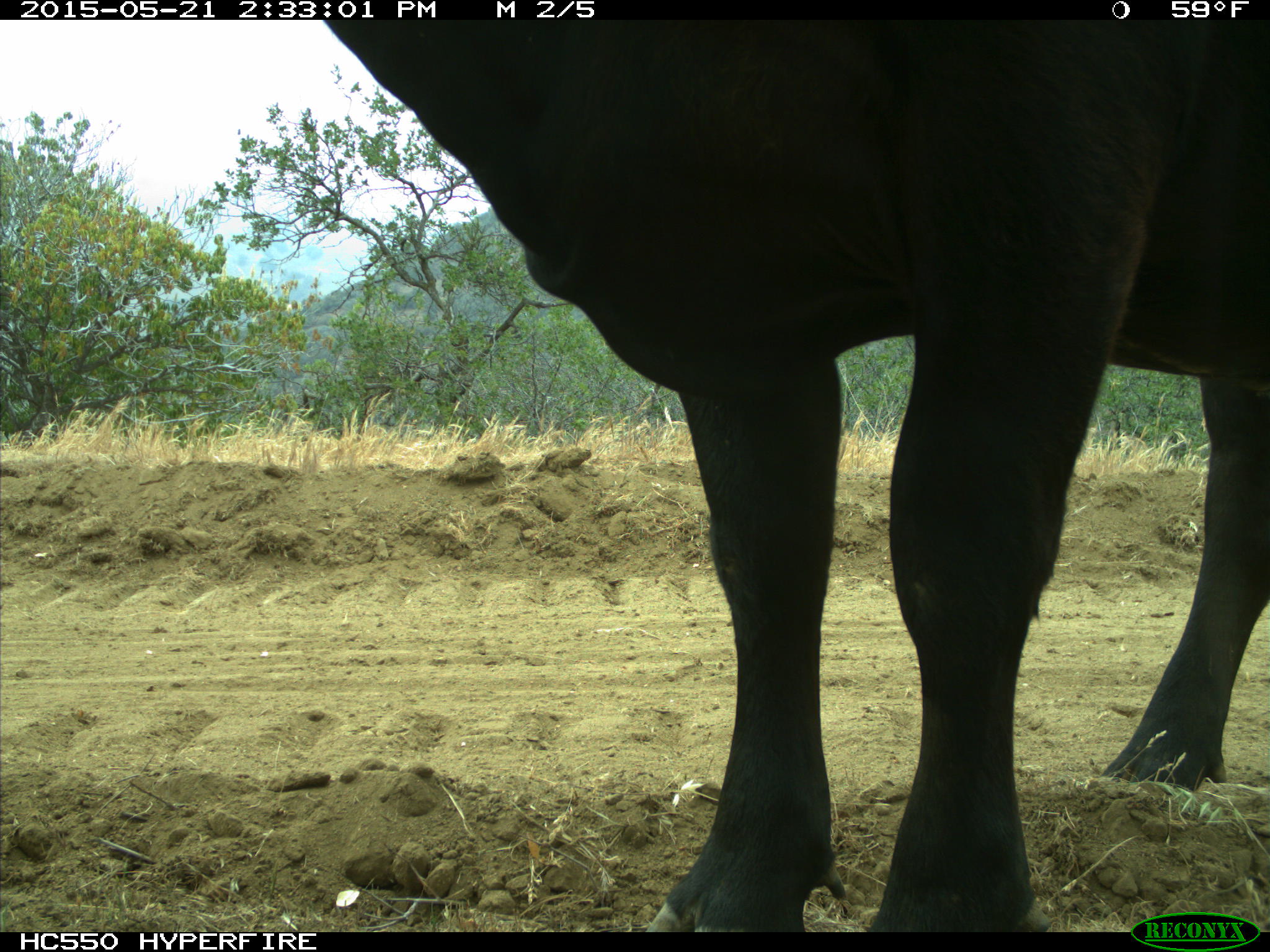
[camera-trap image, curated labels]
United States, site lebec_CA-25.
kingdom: Animalia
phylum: Chordata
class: Mammalia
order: Artiodactyla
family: Bovidae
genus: Bos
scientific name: Bos taurus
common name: domestic cow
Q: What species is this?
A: Bos taurus (domestic cow).